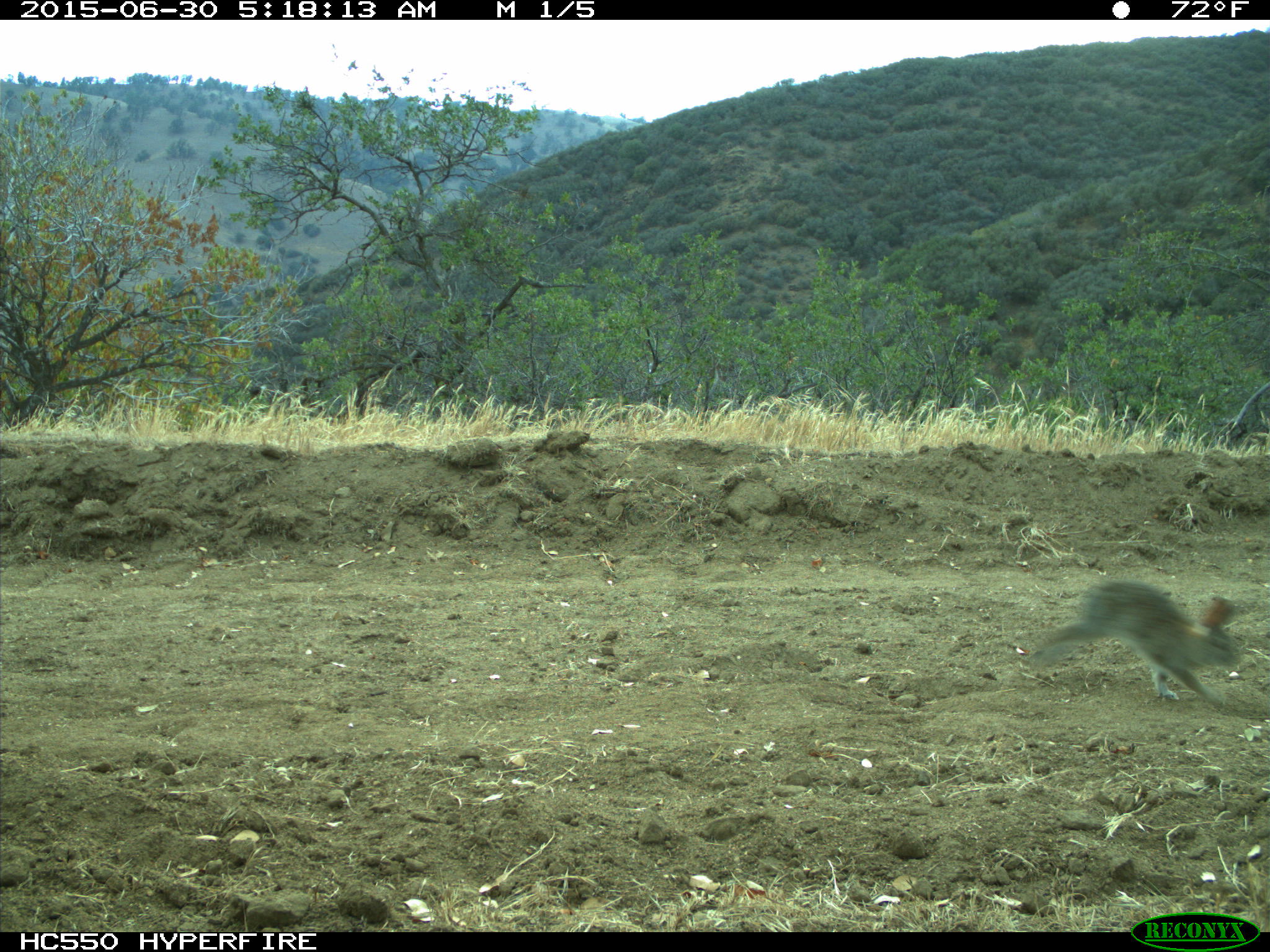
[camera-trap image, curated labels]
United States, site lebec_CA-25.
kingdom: Animalia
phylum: Chordata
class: Mammalia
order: Lagomorpha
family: Leporidae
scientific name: Leporidae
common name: rabbits and hares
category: unidentified rabbit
Unidentified rabbit (rabbits and hares) (Leporidae).